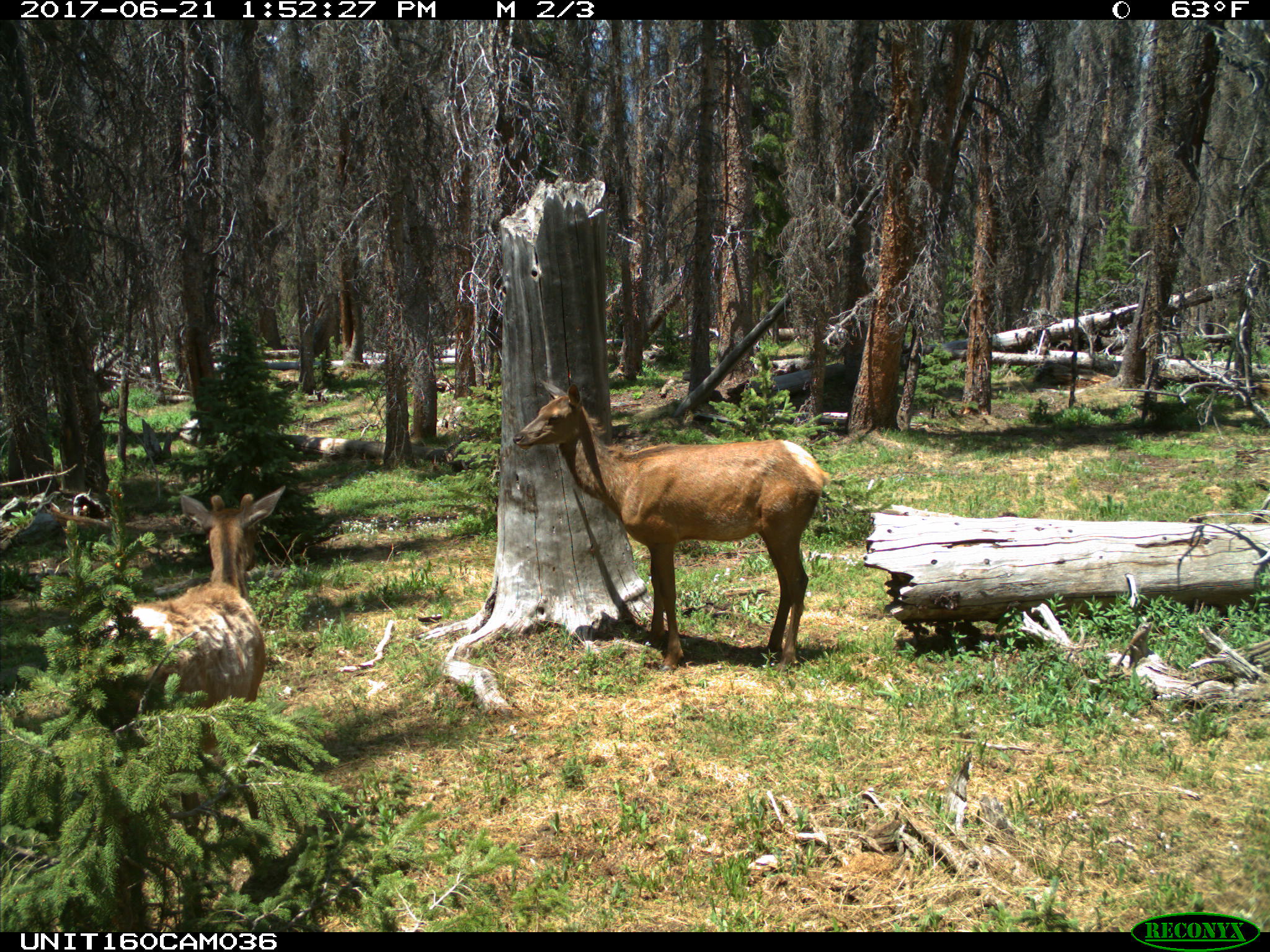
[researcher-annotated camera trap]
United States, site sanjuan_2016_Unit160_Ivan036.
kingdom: Animalia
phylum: Chordata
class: Mammalia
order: Artiodactyla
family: Cervidae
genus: Cervus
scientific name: Cervus elaphus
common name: red deer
Cervus elaphus (red deer).